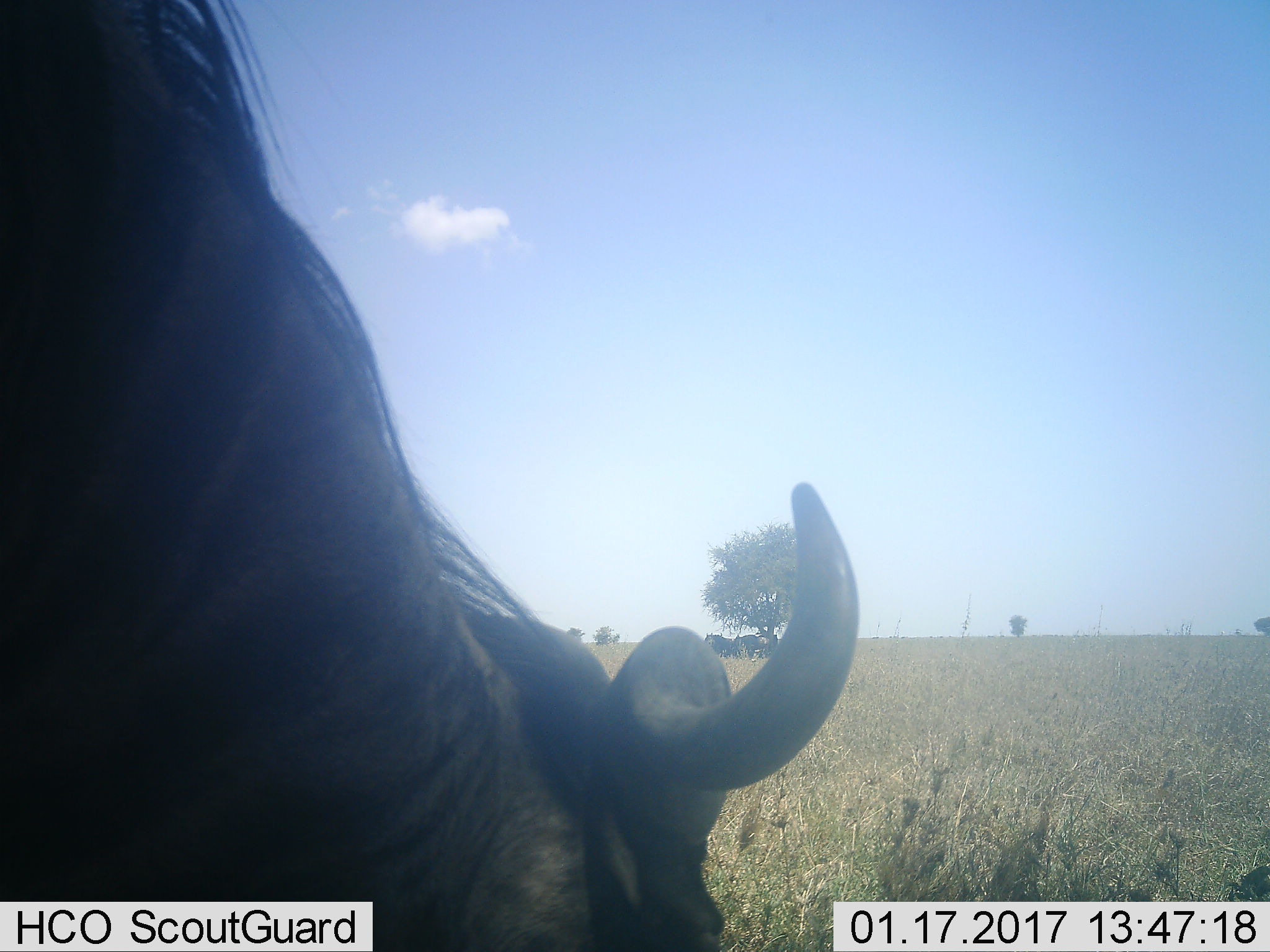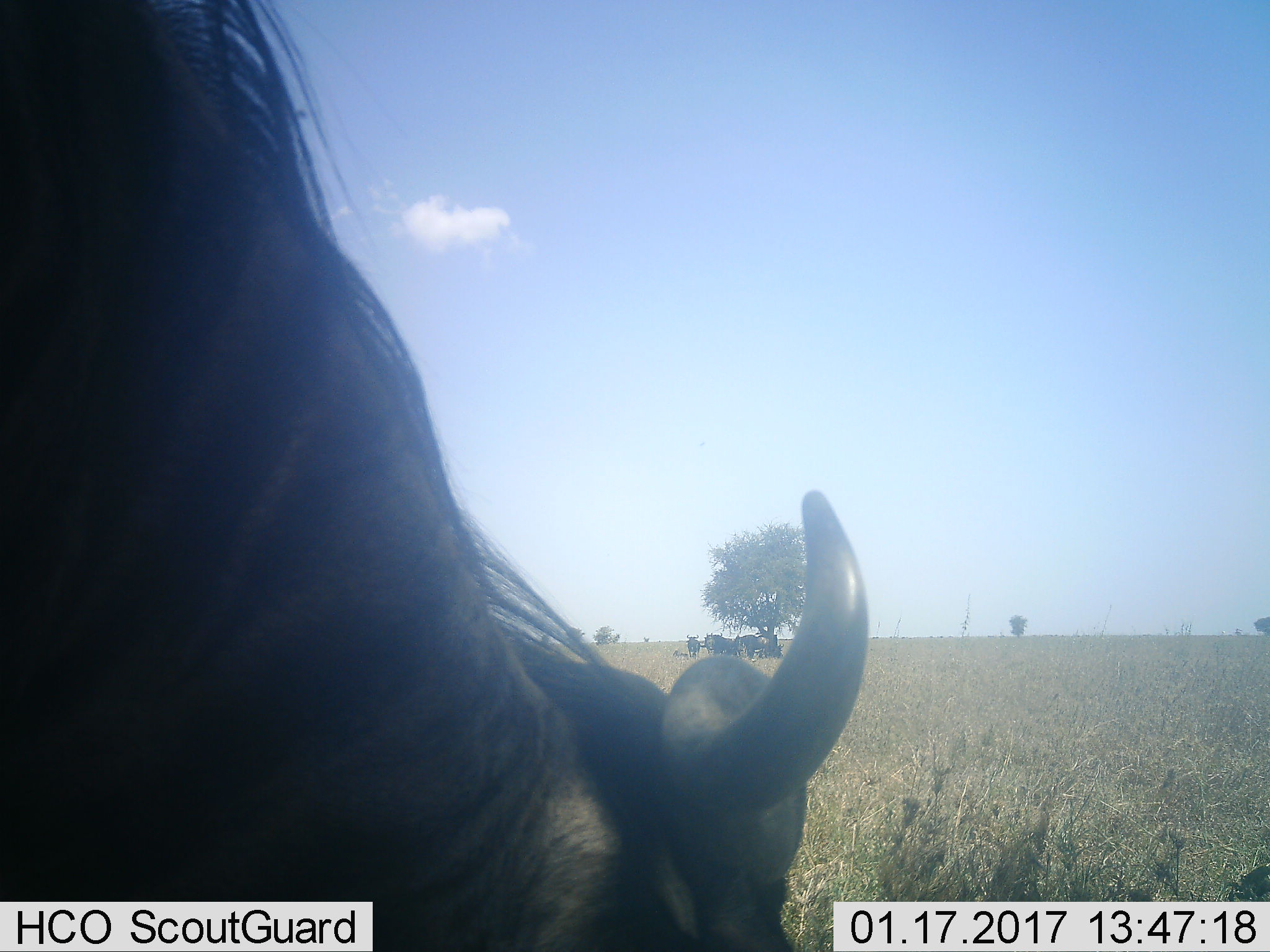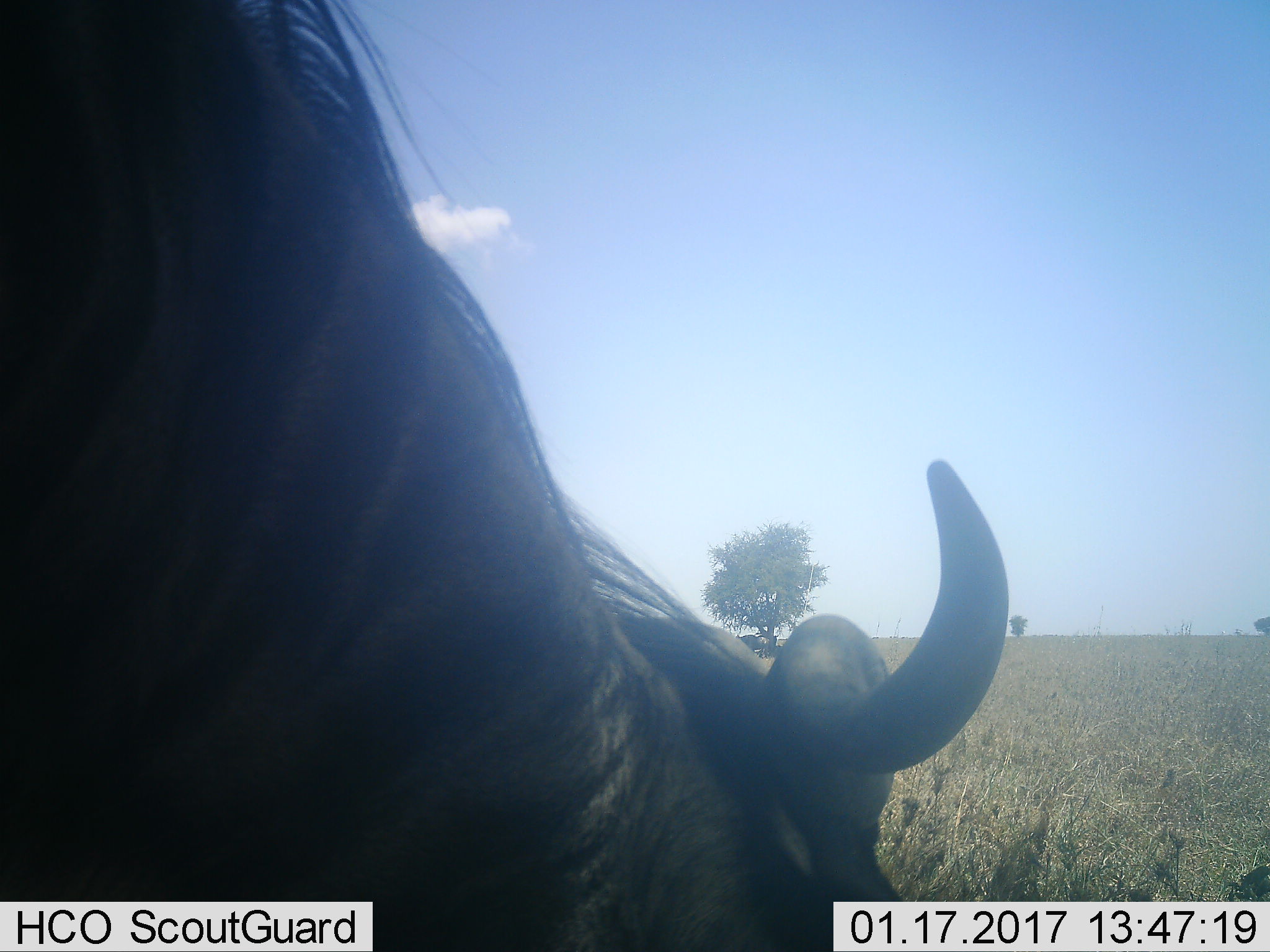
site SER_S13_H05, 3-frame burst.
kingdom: Animalia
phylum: Chordata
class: Mammalia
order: Artiodactyla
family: Bovidae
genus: Connochaetes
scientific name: Connochaetes taurinus taurinus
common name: blue wildebeest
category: wildebeestblue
Wildebeestblue (blue wildebeest) (Connochaetes taurinus taurinus), count 4. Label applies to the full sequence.